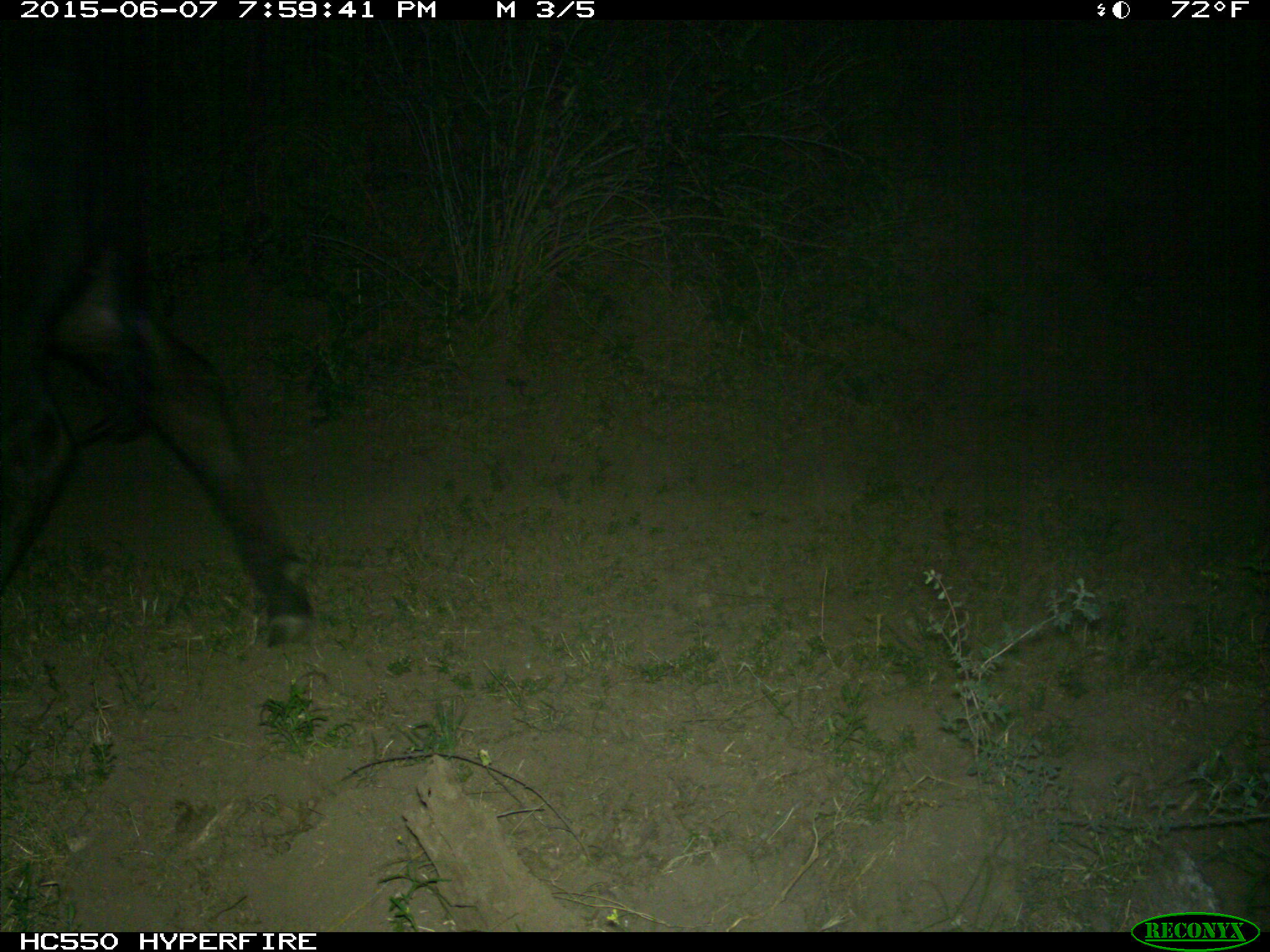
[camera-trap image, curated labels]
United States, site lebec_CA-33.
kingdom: Animalia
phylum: Chordata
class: Mammalia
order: Artiodactyla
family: Bovidae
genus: Bos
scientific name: Bos taurus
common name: domestic cow